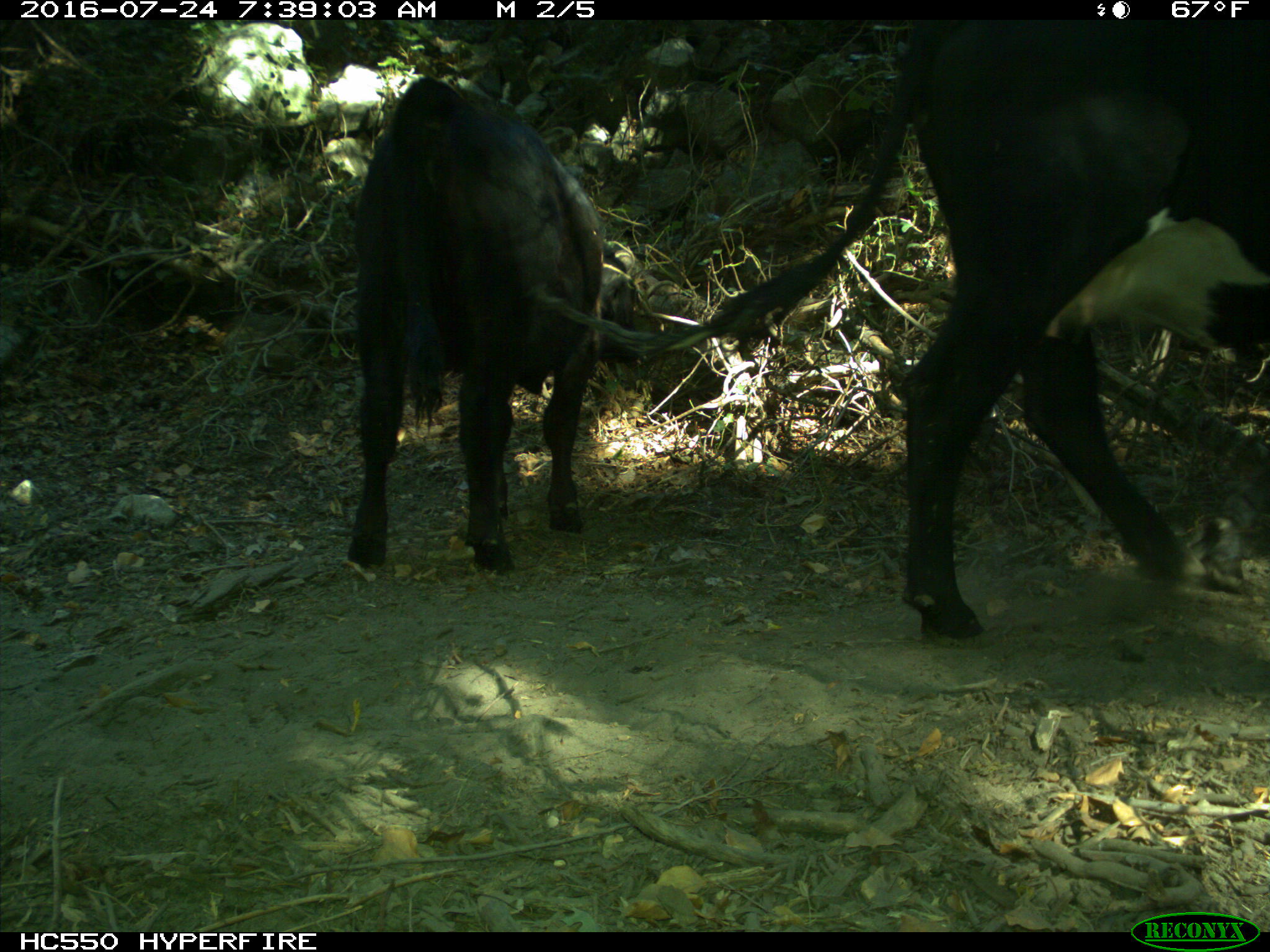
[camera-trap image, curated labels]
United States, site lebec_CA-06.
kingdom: Animalia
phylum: Chordata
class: Mammalia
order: Artiodactyla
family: Bovidae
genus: Bos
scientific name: Bos taurus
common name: domestic cow